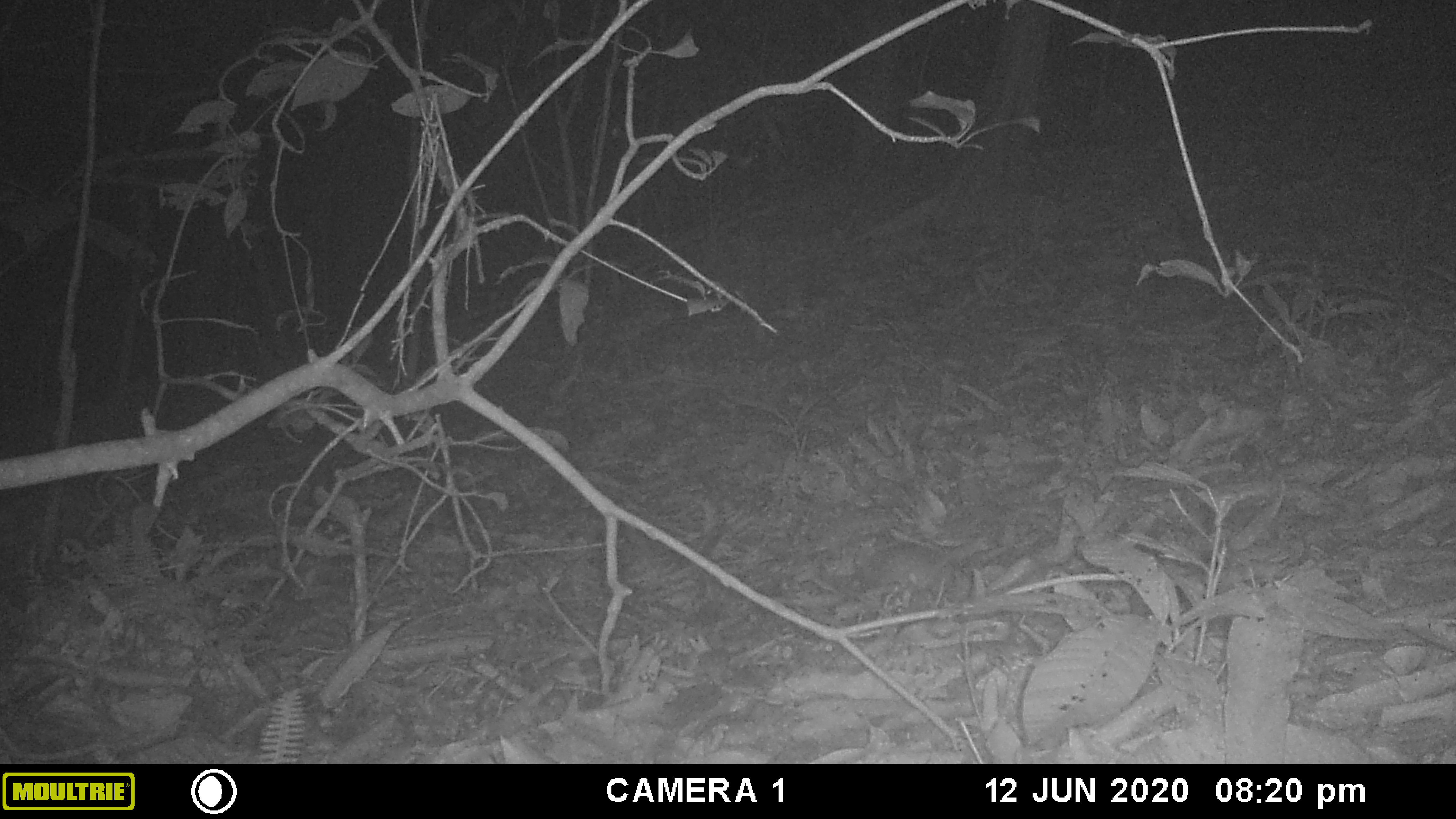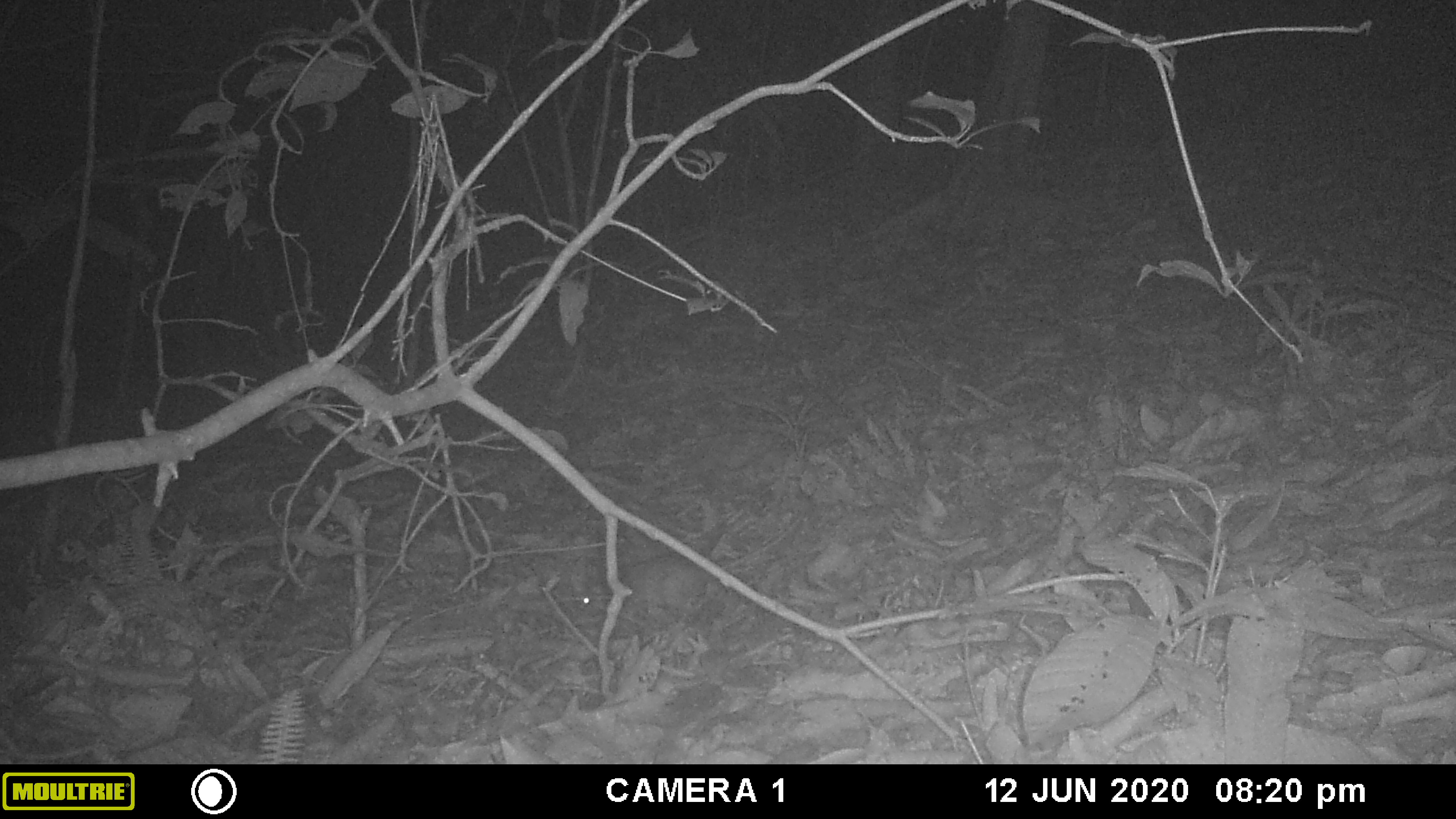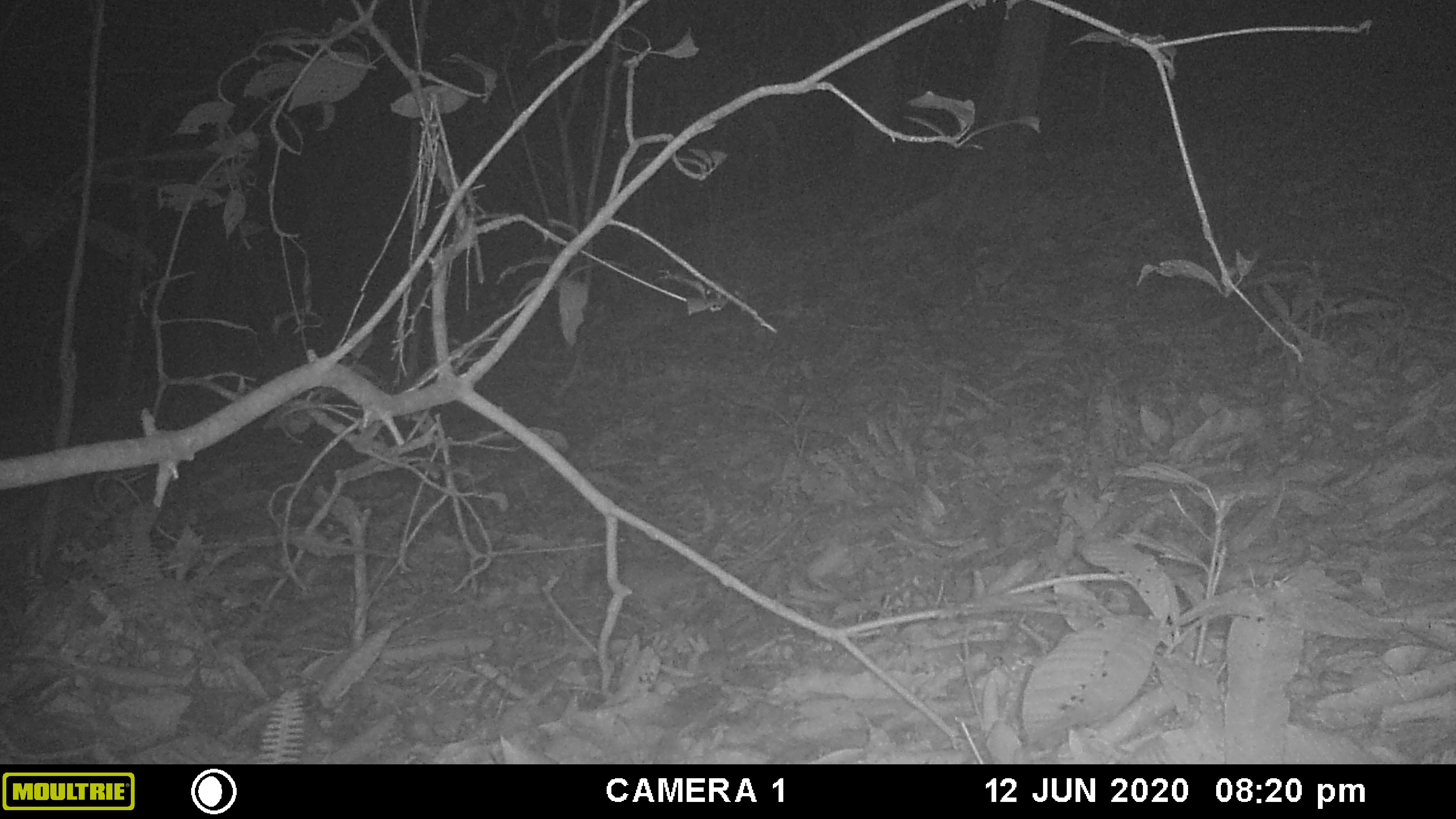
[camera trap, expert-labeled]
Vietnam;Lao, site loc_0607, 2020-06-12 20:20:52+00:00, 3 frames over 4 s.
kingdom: Animalia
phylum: Chordata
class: Mammalia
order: Rodentia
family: Muridae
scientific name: Muridae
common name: old-world mice and rats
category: unidentified murid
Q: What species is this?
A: Unidentified murid (old-world mice and rats) (Muridae).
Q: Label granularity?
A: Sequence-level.